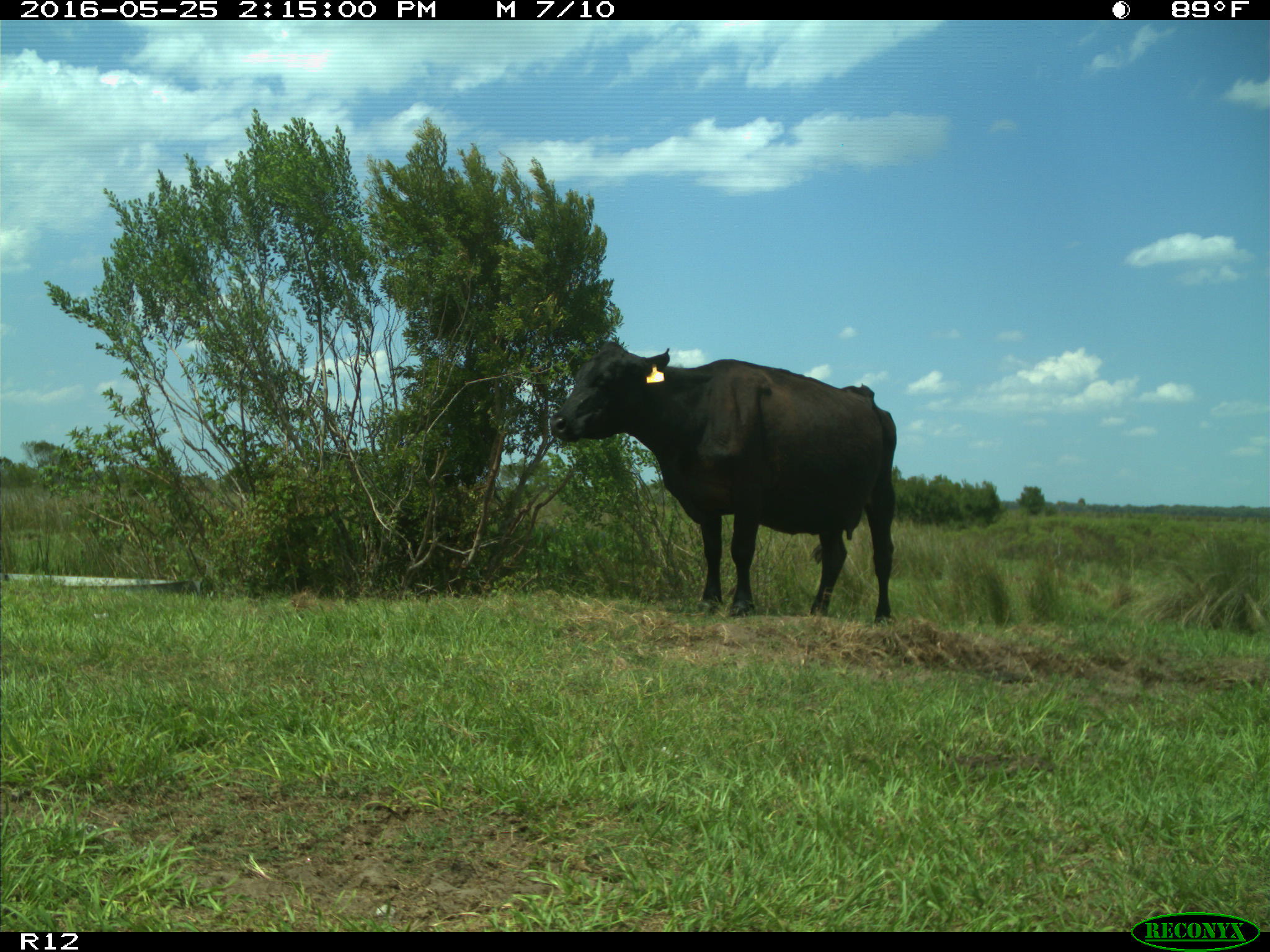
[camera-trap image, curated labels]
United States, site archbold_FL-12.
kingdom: Animalia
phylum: Chordata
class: Mammalia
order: Artiodactyla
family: Bovidae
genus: Bos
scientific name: Bos taurus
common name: domestic cow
Bos taurus (domestic cow).